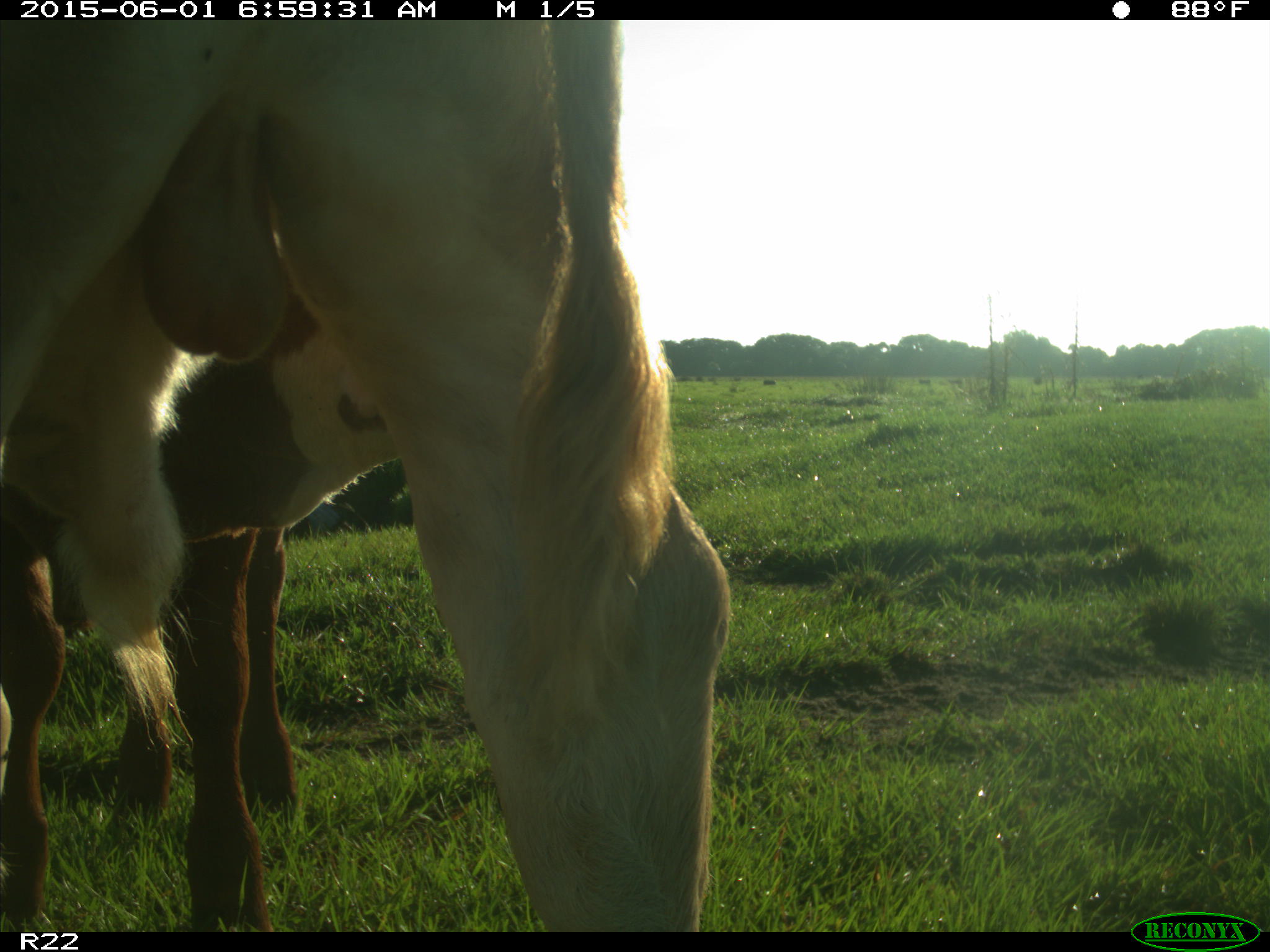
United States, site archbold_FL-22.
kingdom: Animalia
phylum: Chordata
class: Mammalia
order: Artiodactyla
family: Bovidae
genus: Bos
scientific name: Bos taurus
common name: domestic cow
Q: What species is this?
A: Bos taurus (domestic cow).